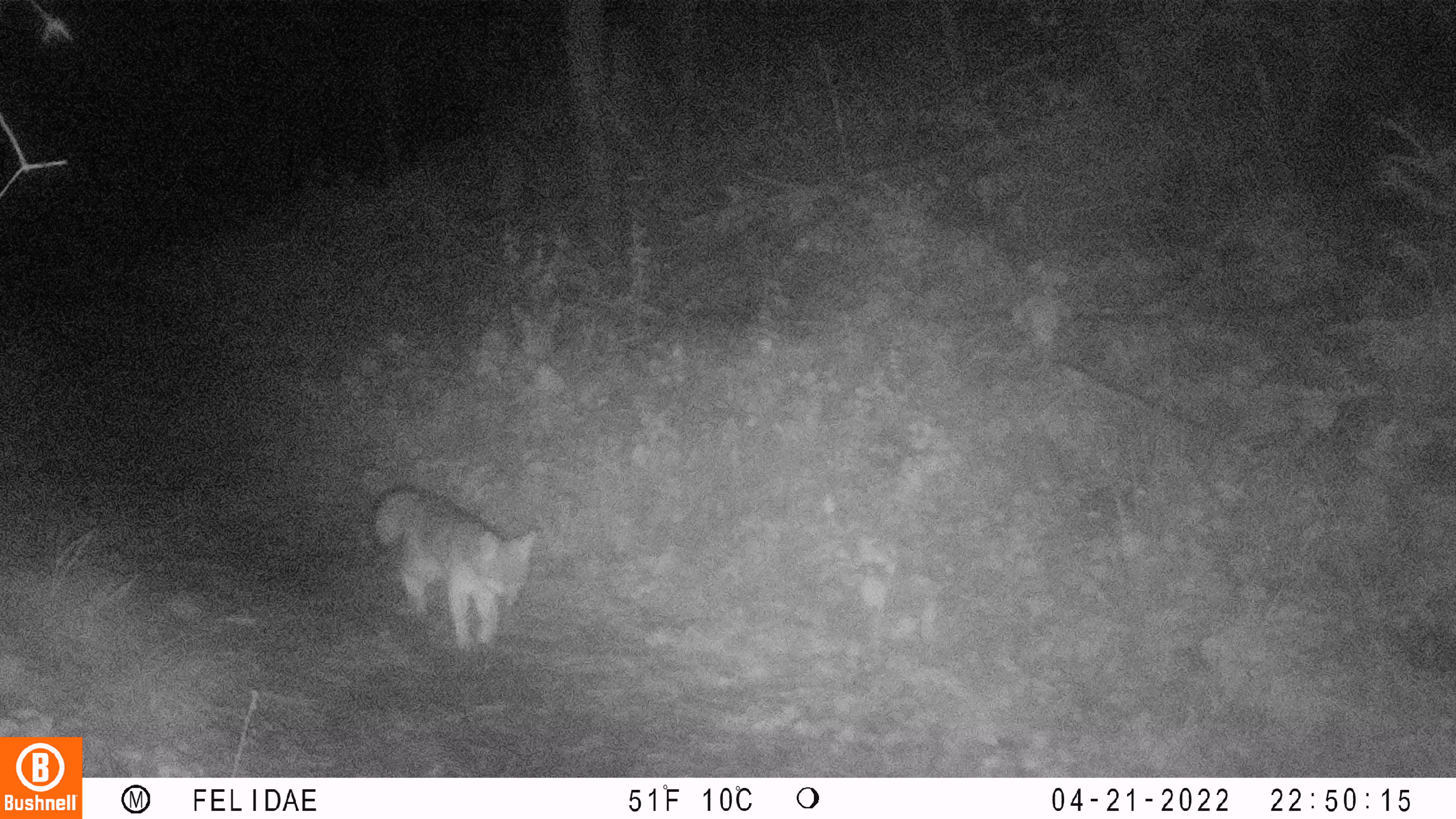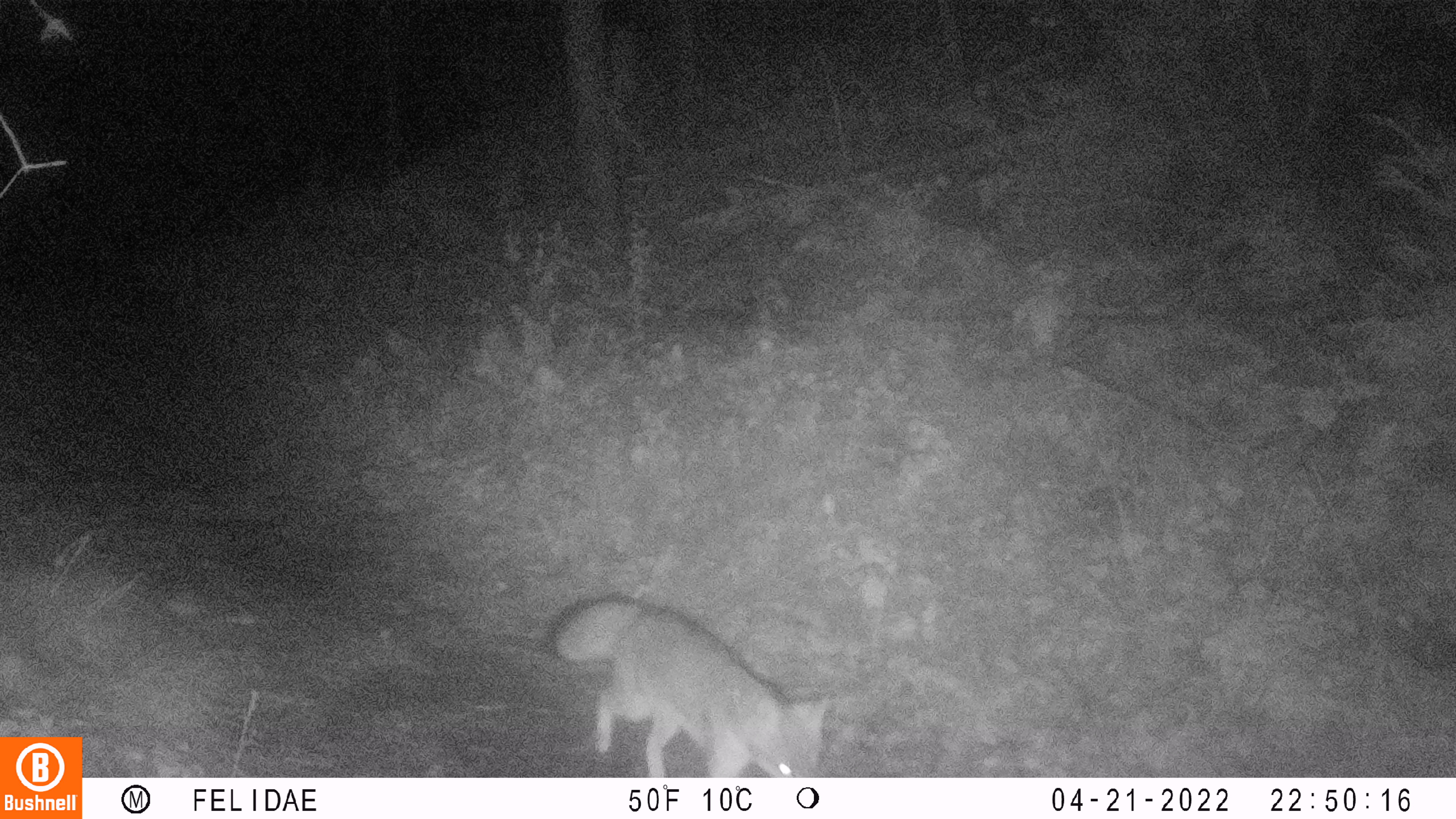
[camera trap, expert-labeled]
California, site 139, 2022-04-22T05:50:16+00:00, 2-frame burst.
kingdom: Animalia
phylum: Chordata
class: Mammalia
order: Carnivora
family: Canidae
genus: Urocyon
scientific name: Urocyon cinereoargenteus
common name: gray fox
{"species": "gray fox (Urocyon cinereoargenteus)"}